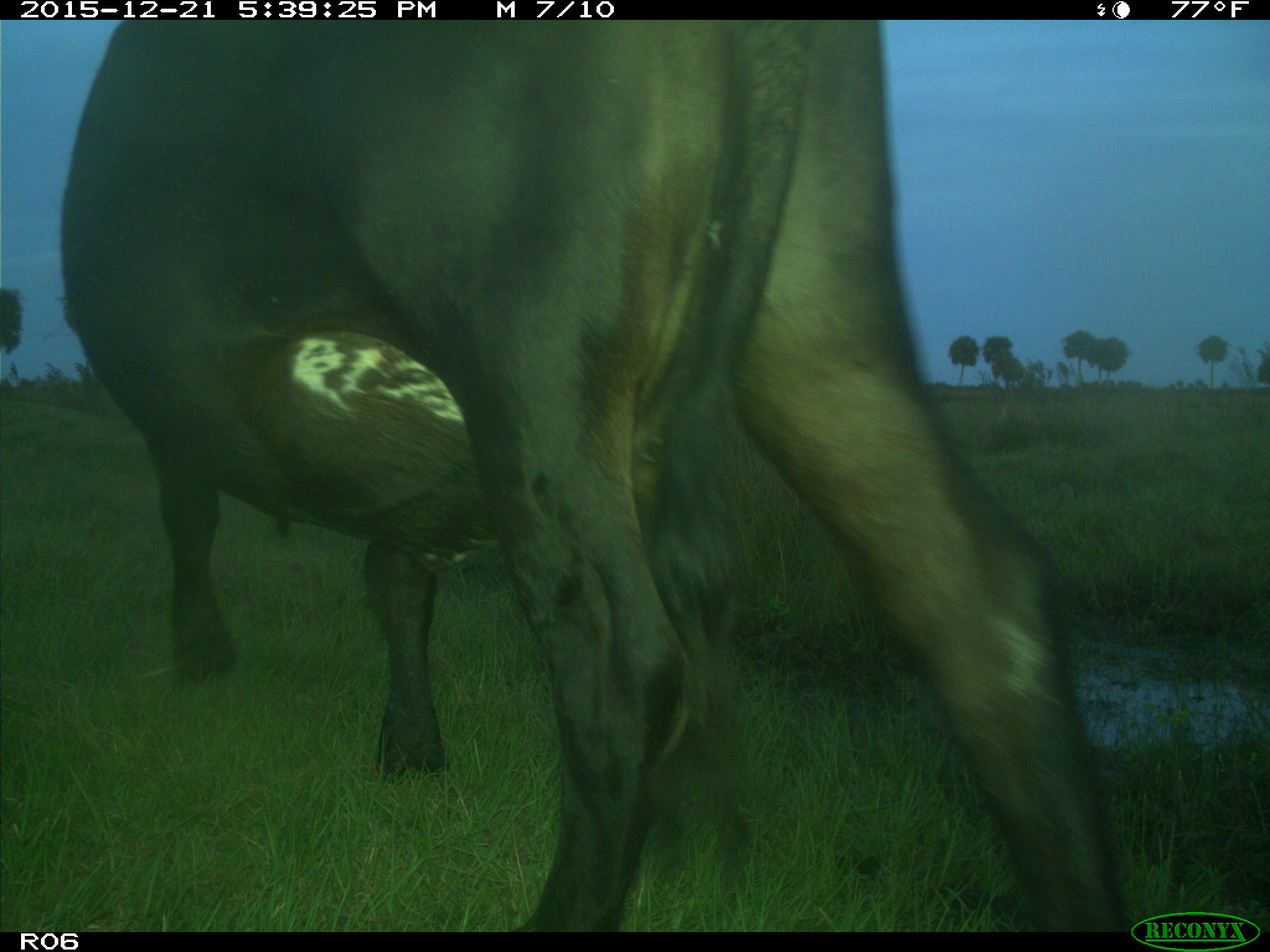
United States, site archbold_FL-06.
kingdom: Animalia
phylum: Chordata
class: Mammalia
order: Artiodactyla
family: Bovidae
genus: Bos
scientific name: Bos taurus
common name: domestic cow